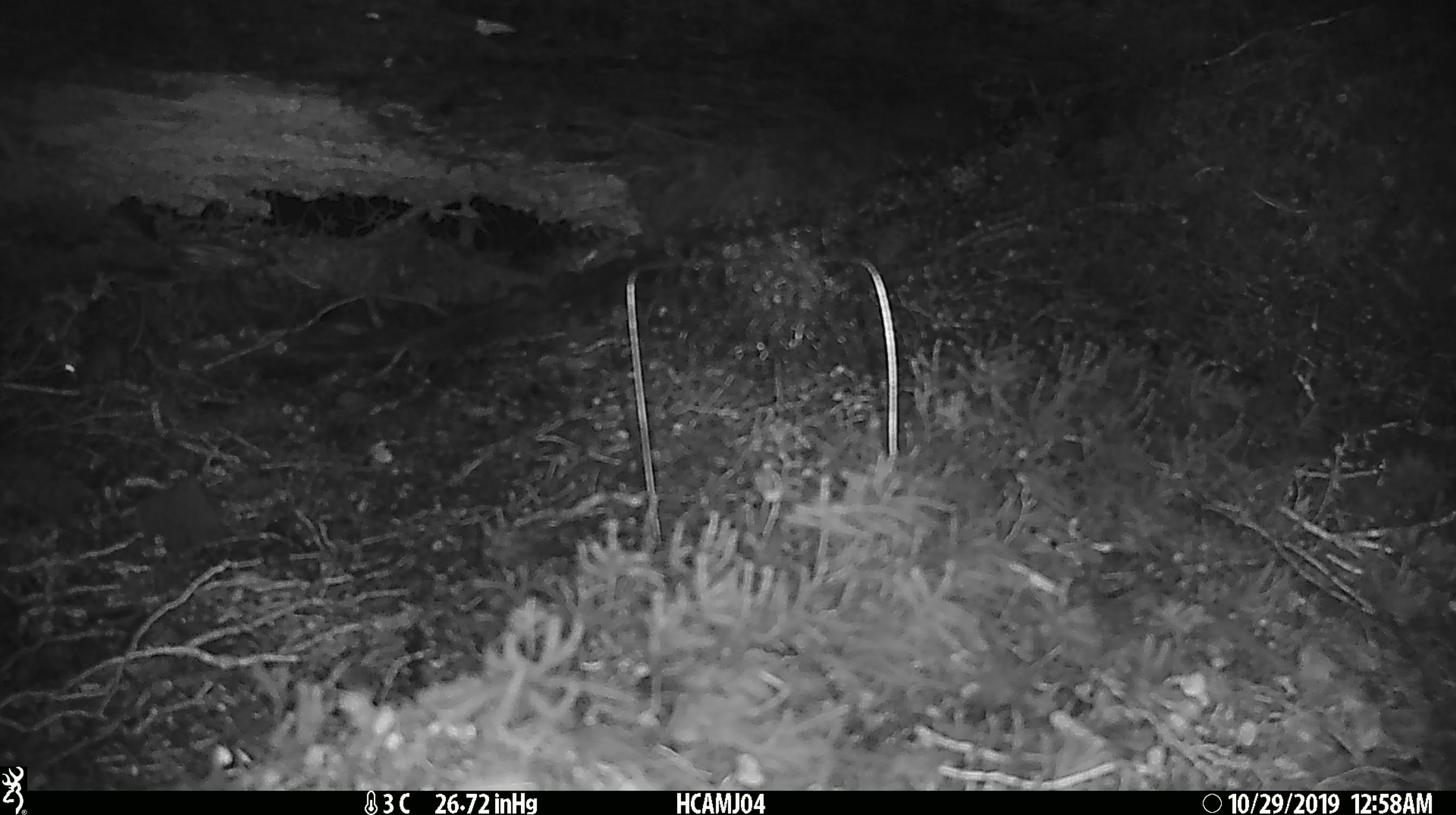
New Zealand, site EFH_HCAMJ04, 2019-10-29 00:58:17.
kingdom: Animalia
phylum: Chordata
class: Mammalia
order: Rodentia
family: Muridae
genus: Mus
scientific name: Mus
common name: mouse